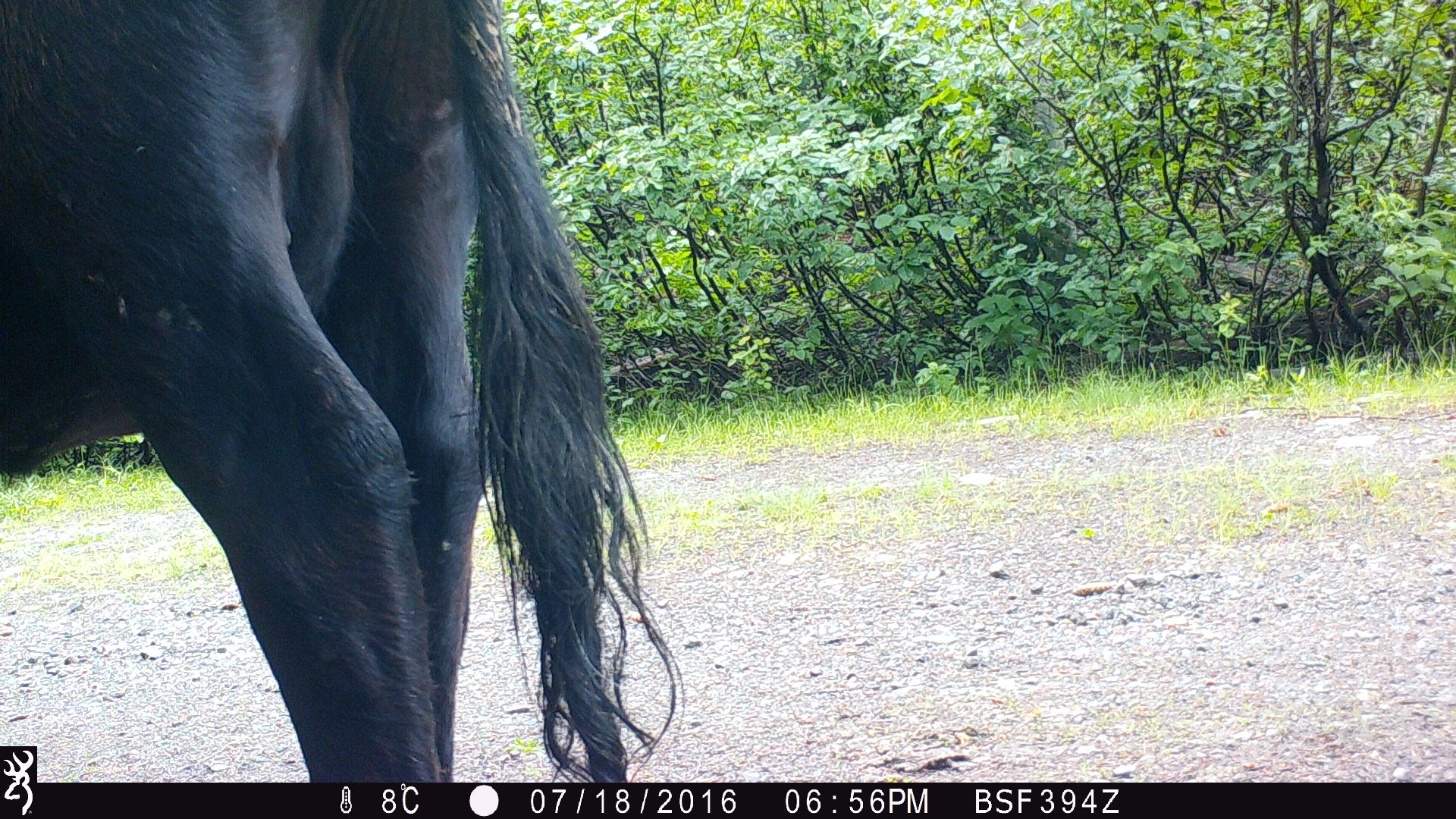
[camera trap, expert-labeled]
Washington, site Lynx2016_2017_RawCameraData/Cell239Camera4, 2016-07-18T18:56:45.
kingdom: Animalia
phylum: Chordata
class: Mammalia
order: Artiodactyla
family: Bovidae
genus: Bos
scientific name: Bos taurus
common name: domestic cattle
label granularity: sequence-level